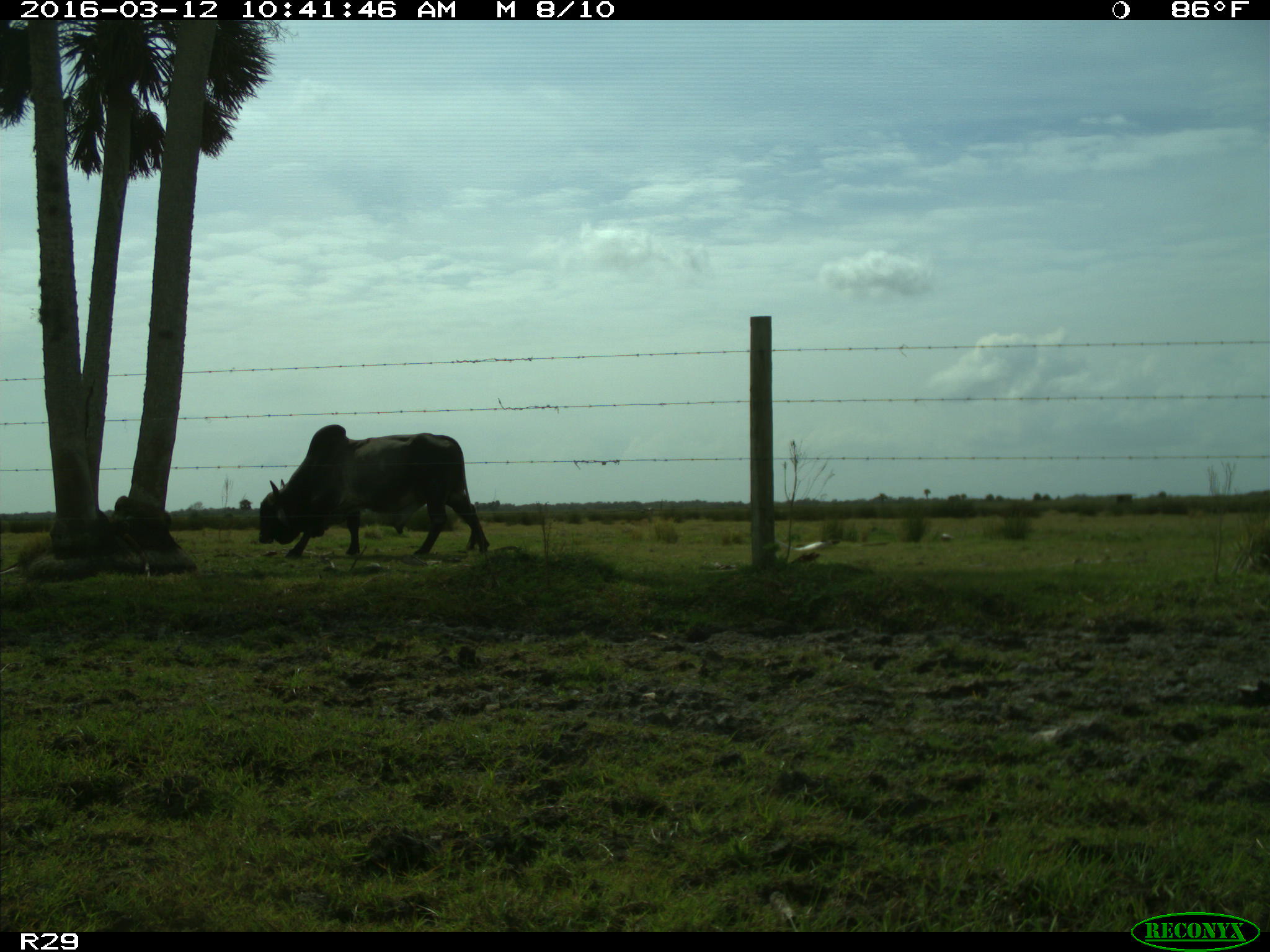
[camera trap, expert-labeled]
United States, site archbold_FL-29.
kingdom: Animalia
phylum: Chordata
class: Mammalia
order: Artiodactyla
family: Bovidae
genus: Bos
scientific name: Bos taurus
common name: domestic cow